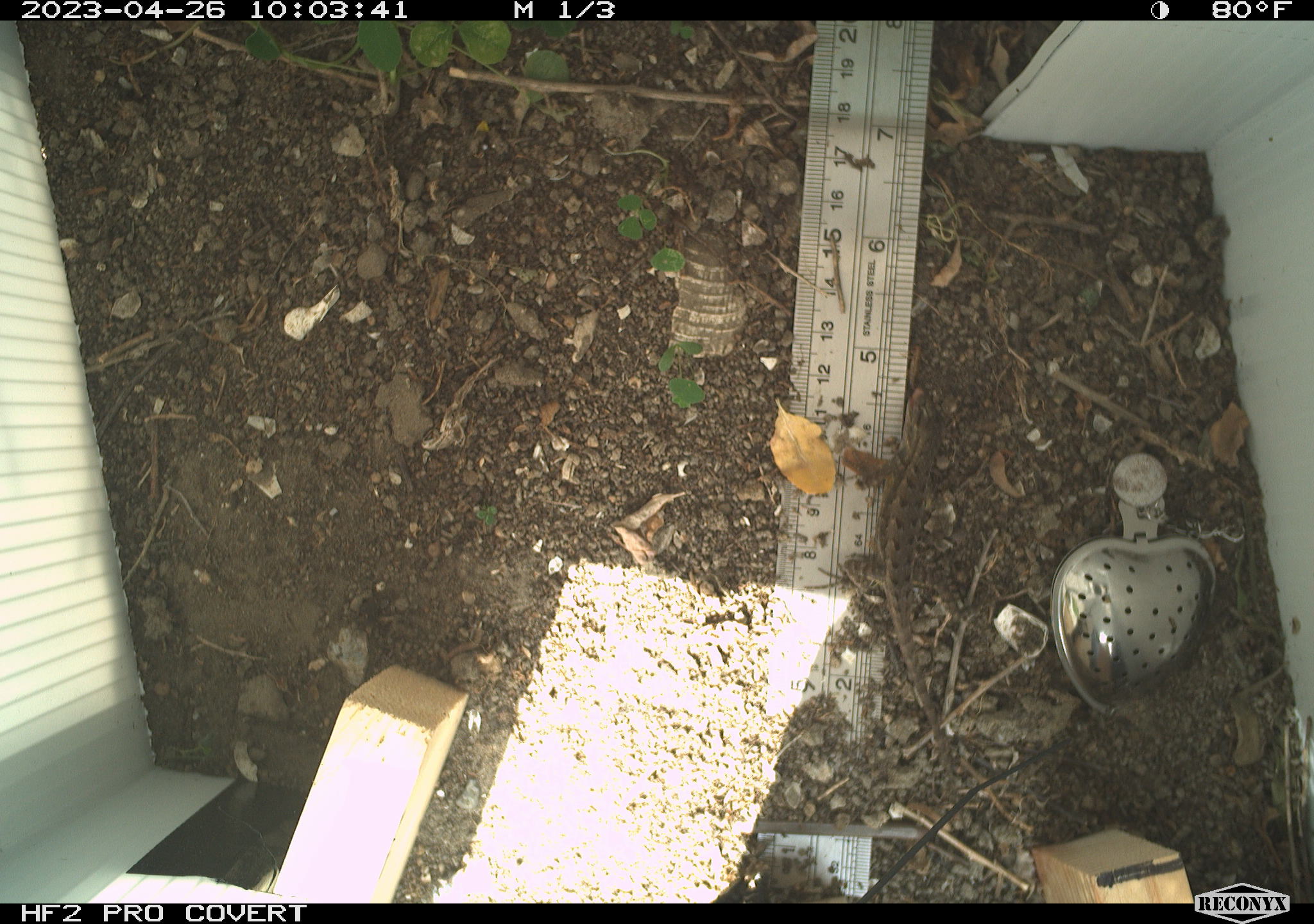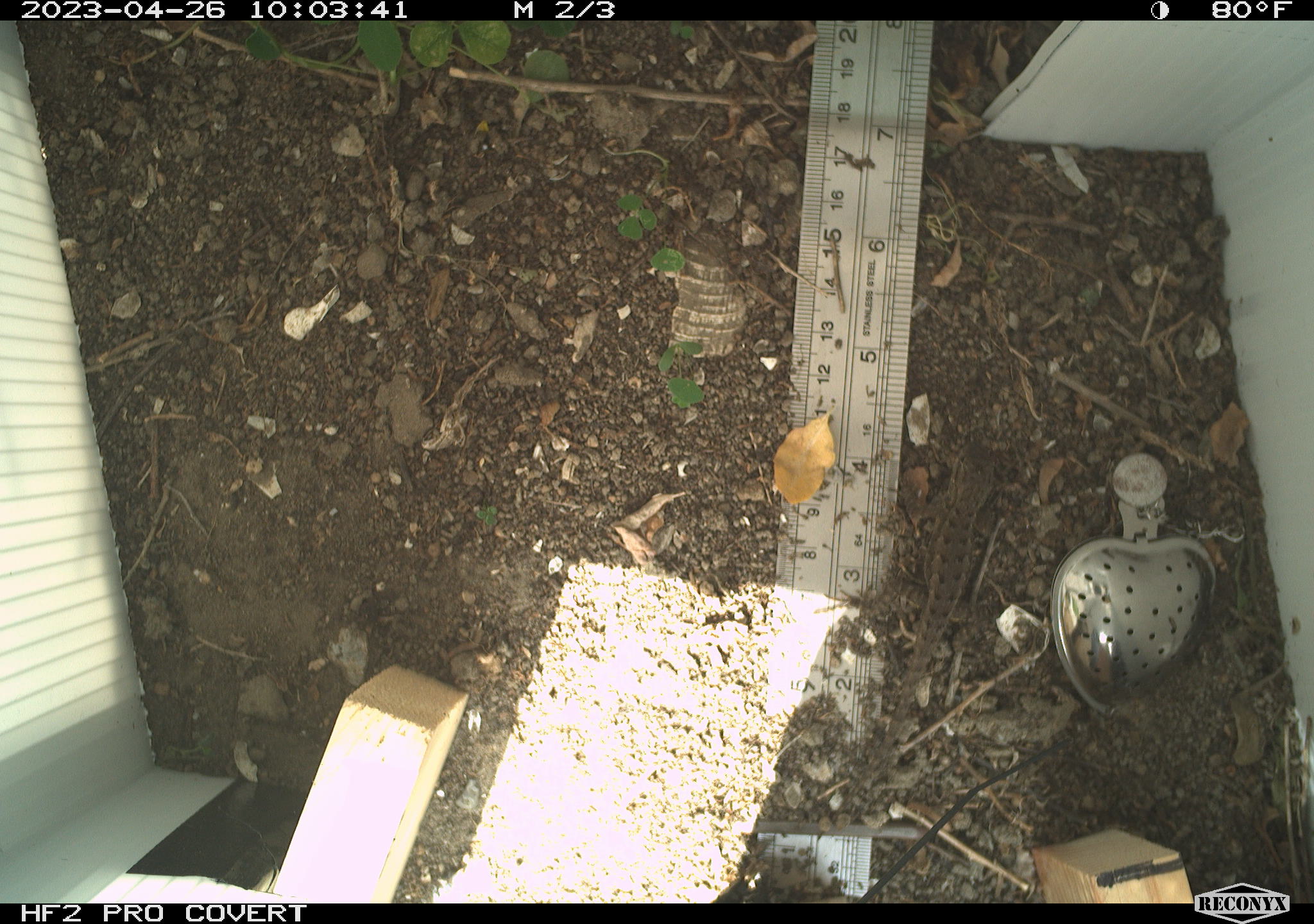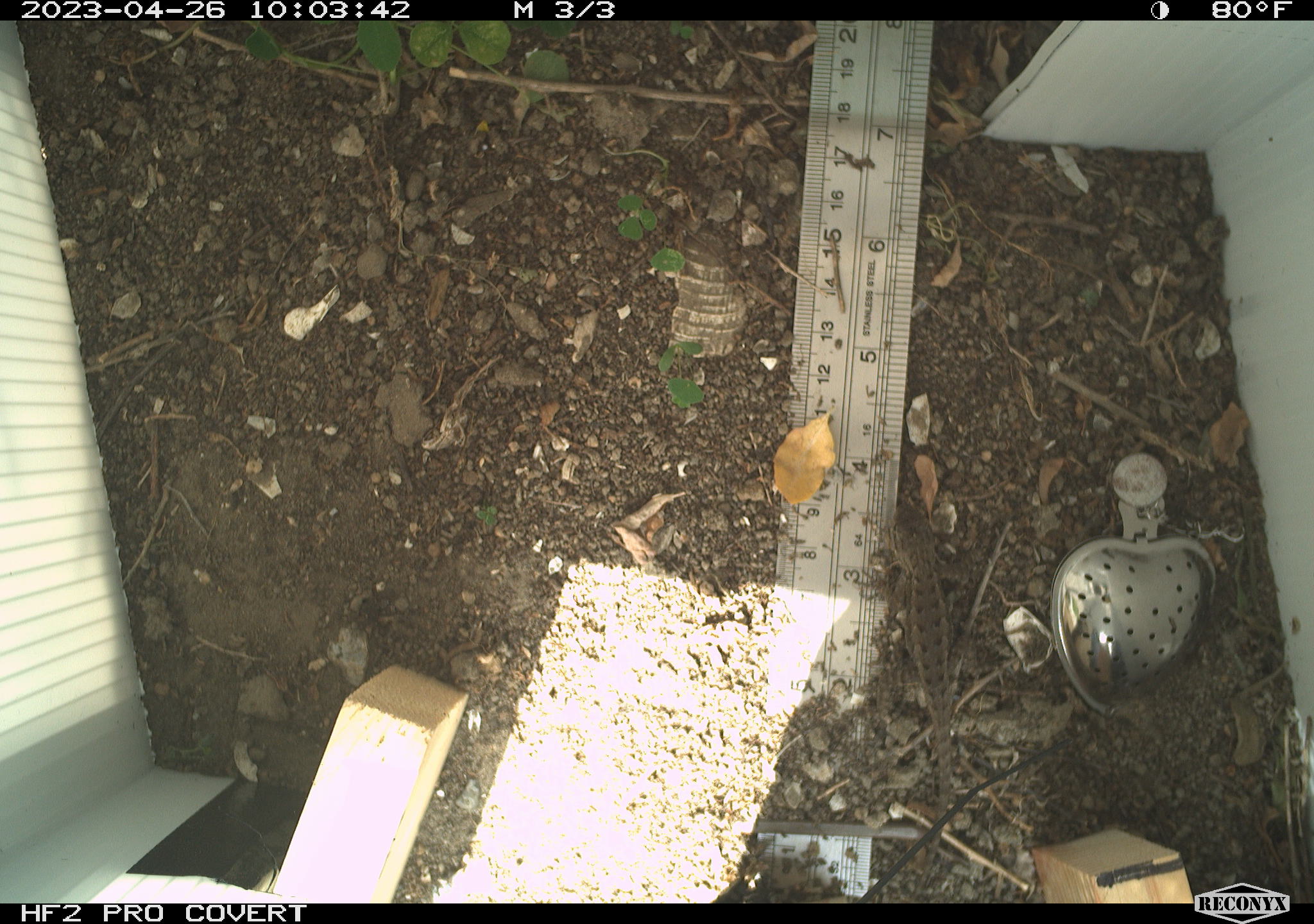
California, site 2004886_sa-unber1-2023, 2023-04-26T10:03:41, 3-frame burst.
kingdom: Animalia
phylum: Chordata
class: Reptilia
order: Squamata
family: Phrynosomatidae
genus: Sceloporus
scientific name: Sceloporus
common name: spiny lizards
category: sceloporus species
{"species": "sceloporus species (spiny lizards) (Sceloporus)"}